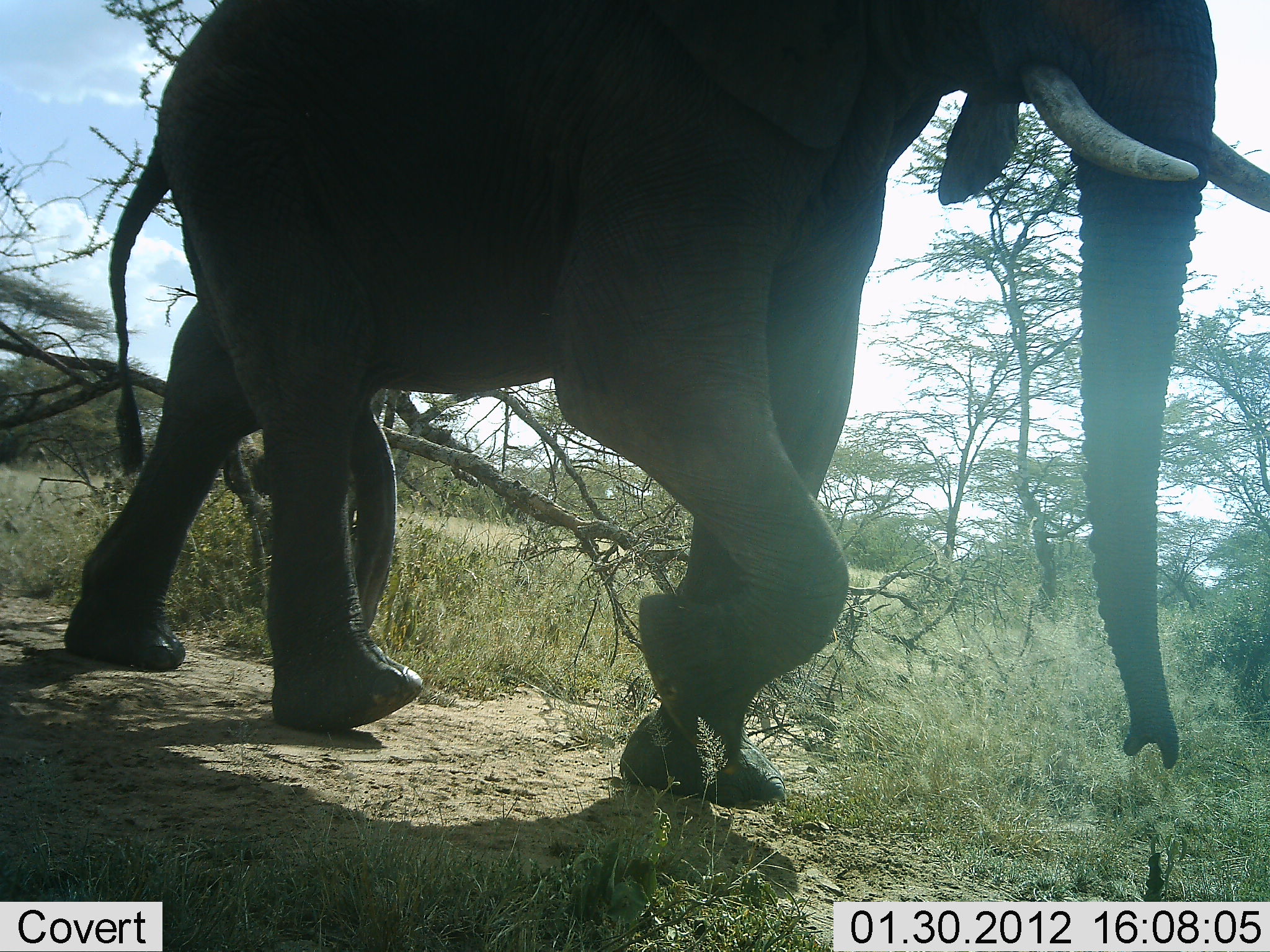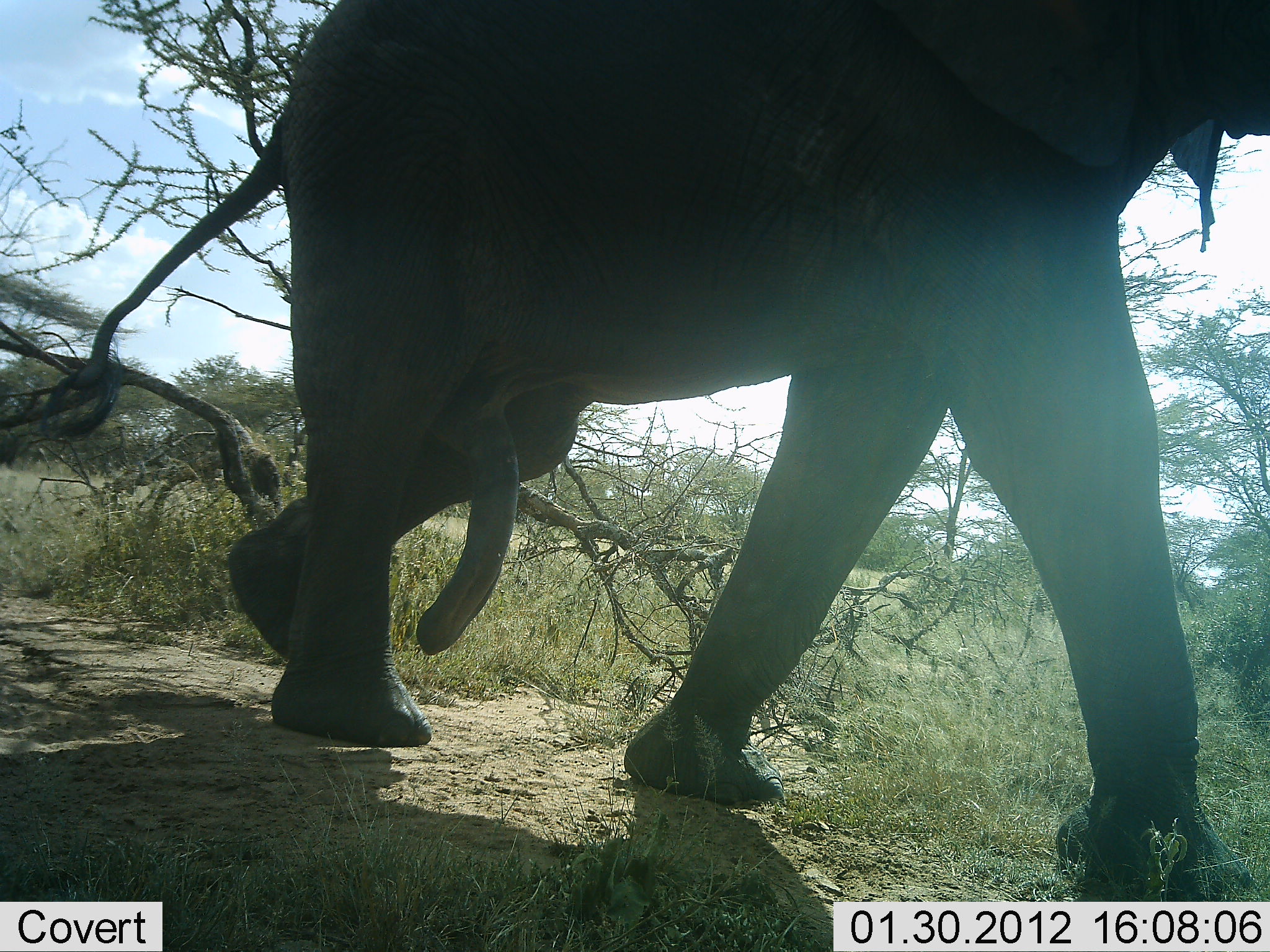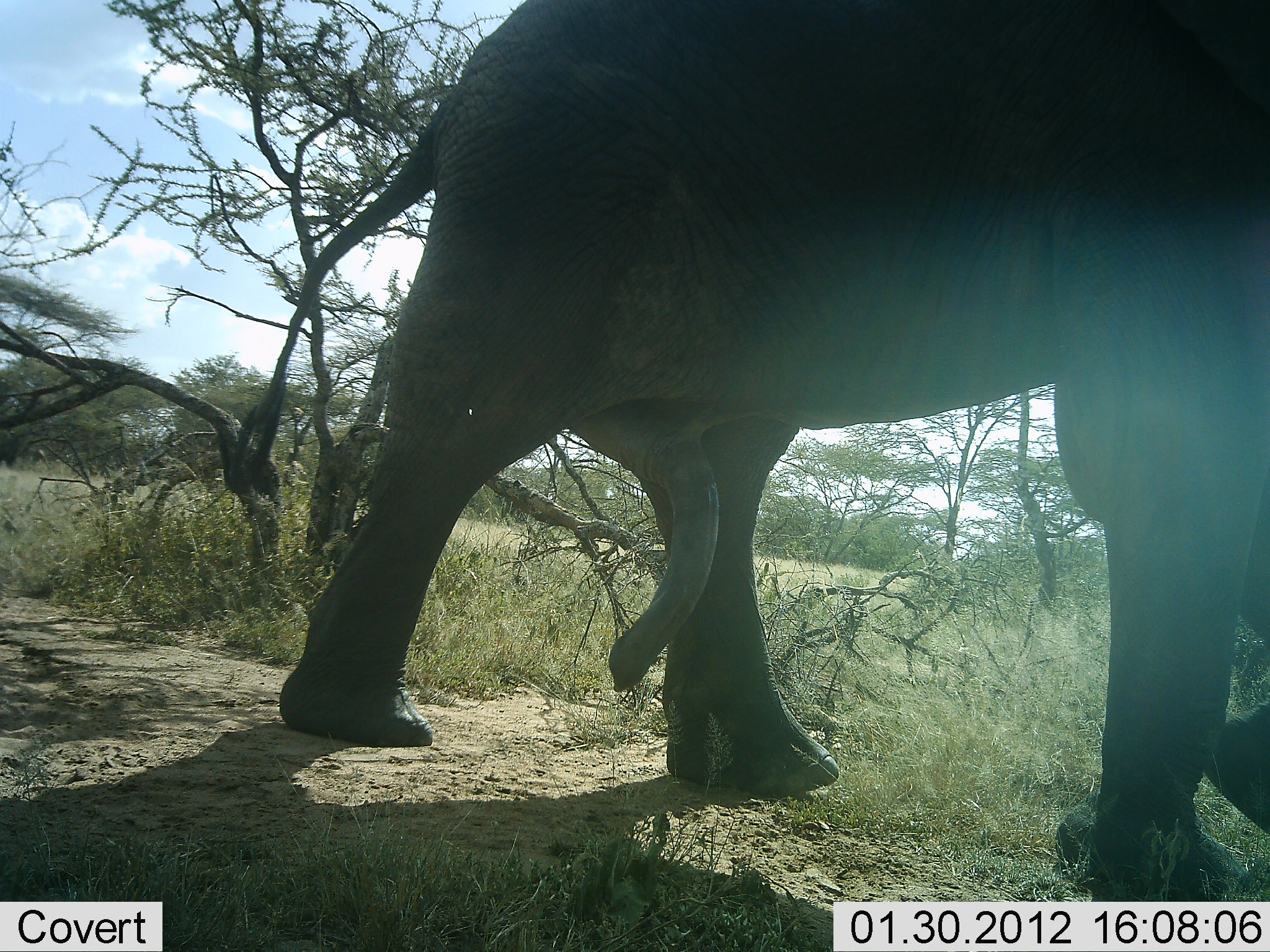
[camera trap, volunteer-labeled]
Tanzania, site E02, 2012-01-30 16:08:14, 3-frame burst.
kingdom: Animalia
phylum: Chordata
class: Mammalia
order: Proboscidea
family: Elephantidae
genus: Loxodonta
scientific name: Loxodonta africana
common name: african bush elephant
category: elephant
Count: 1.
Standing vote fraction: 0%.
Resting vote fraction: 0%.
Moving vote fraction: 94%.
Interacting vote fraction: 6%.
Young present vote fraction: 0%.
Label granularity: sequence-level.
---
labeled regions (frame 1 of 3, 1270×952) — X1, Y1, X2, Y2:
animal: 63, 1, 1270, 810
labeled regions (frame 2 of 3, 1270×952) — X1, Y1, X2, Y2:
animal: 43, 0, 1268, 901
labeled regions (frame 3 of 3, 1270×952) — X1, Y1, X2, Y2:
animal: 227, 0, 1270, 902